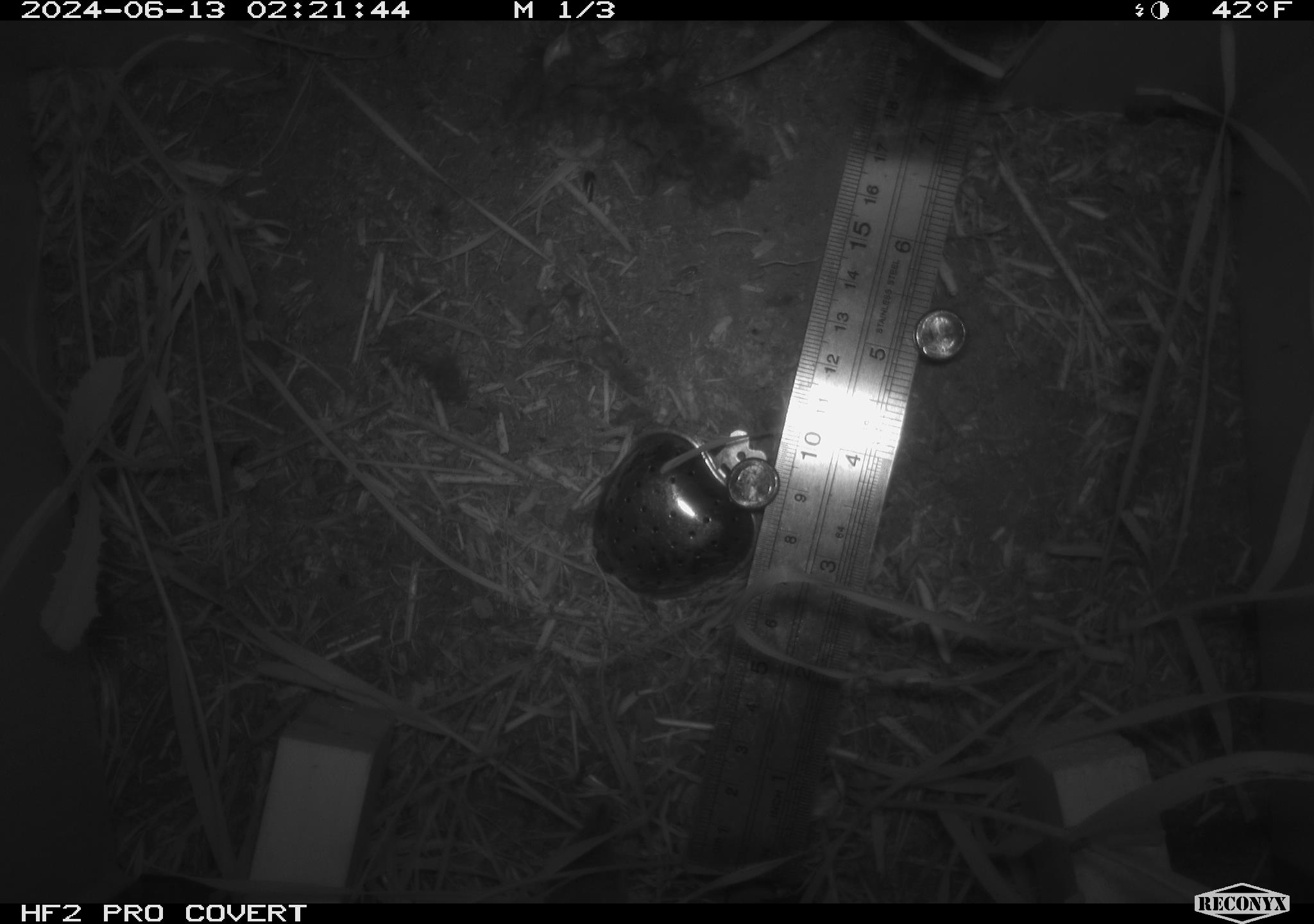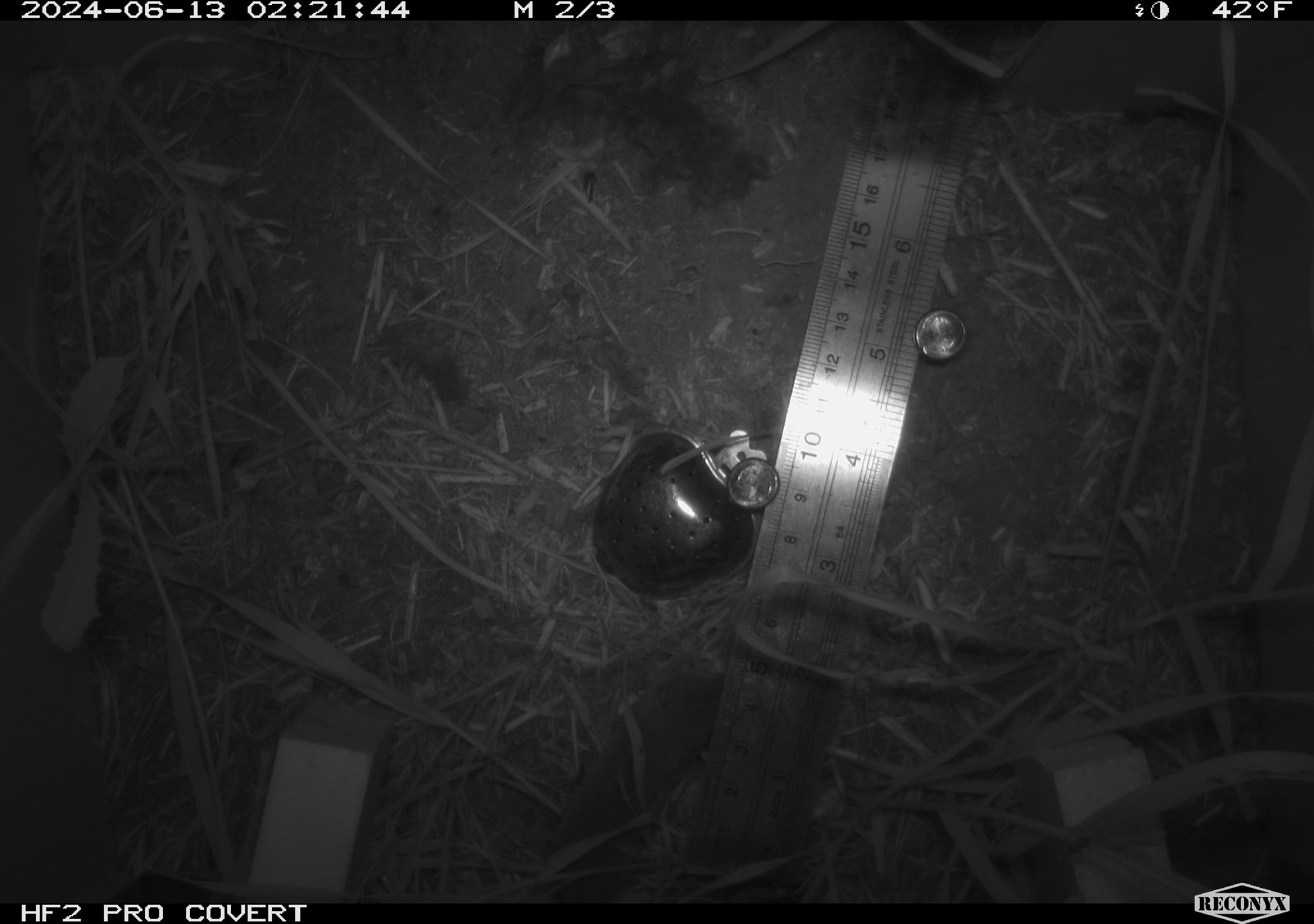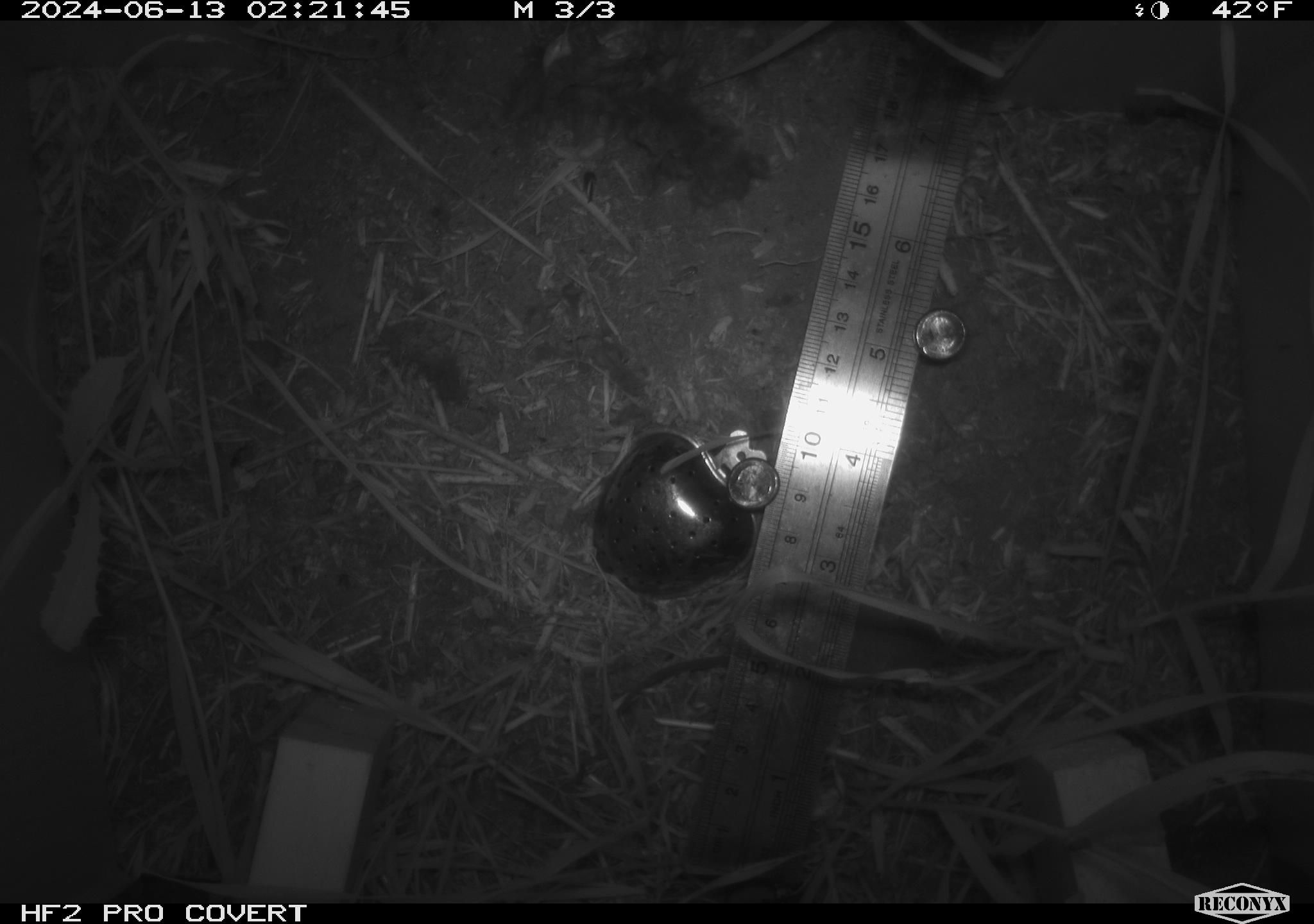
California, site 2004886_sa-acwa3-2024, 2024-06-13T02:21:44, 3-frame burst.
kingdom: Animalia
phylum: Chordata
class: Mammalia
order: Eulipotyphla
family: Soricidae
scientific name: Soricidae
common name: shrews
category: soricidae family